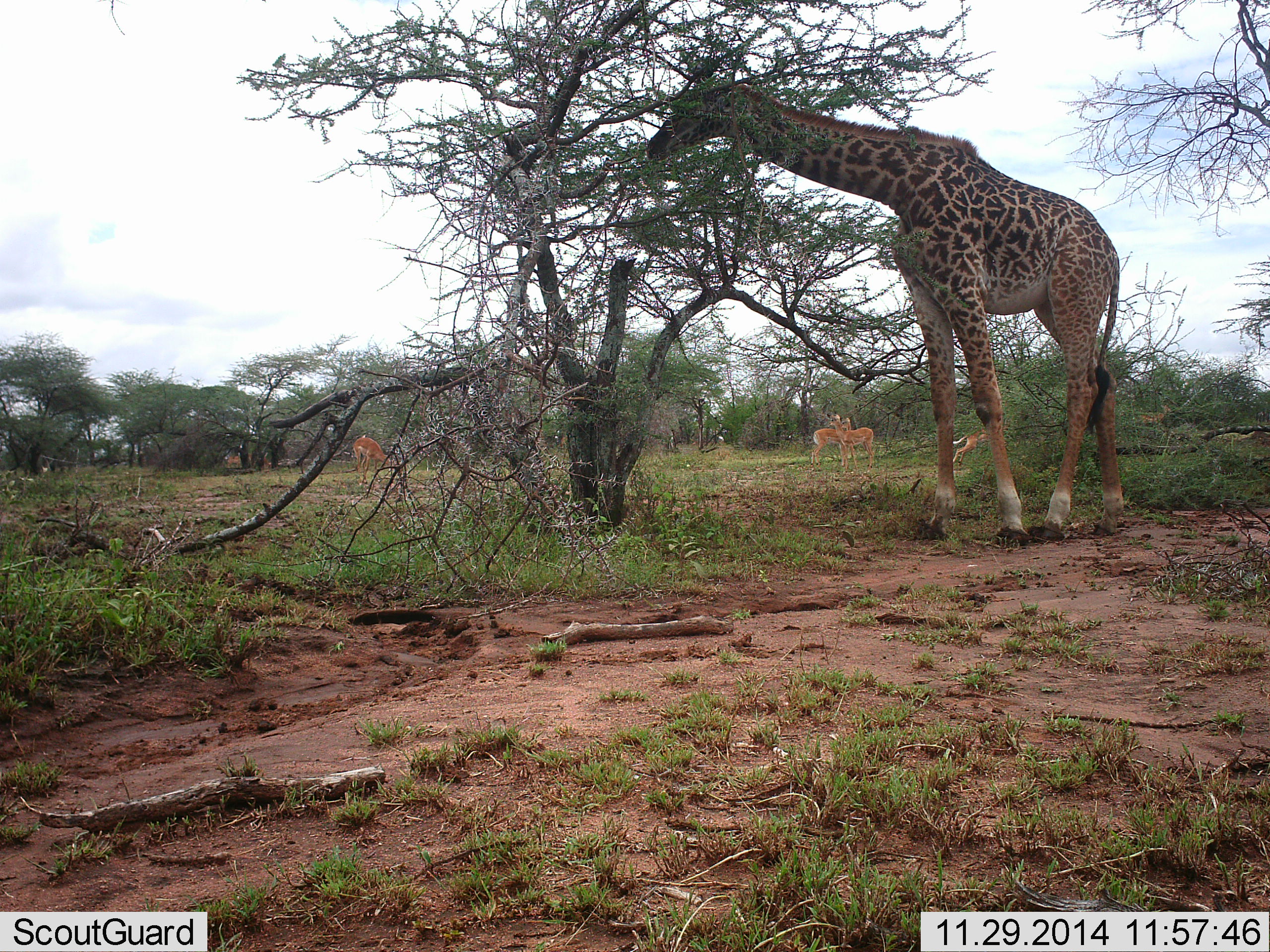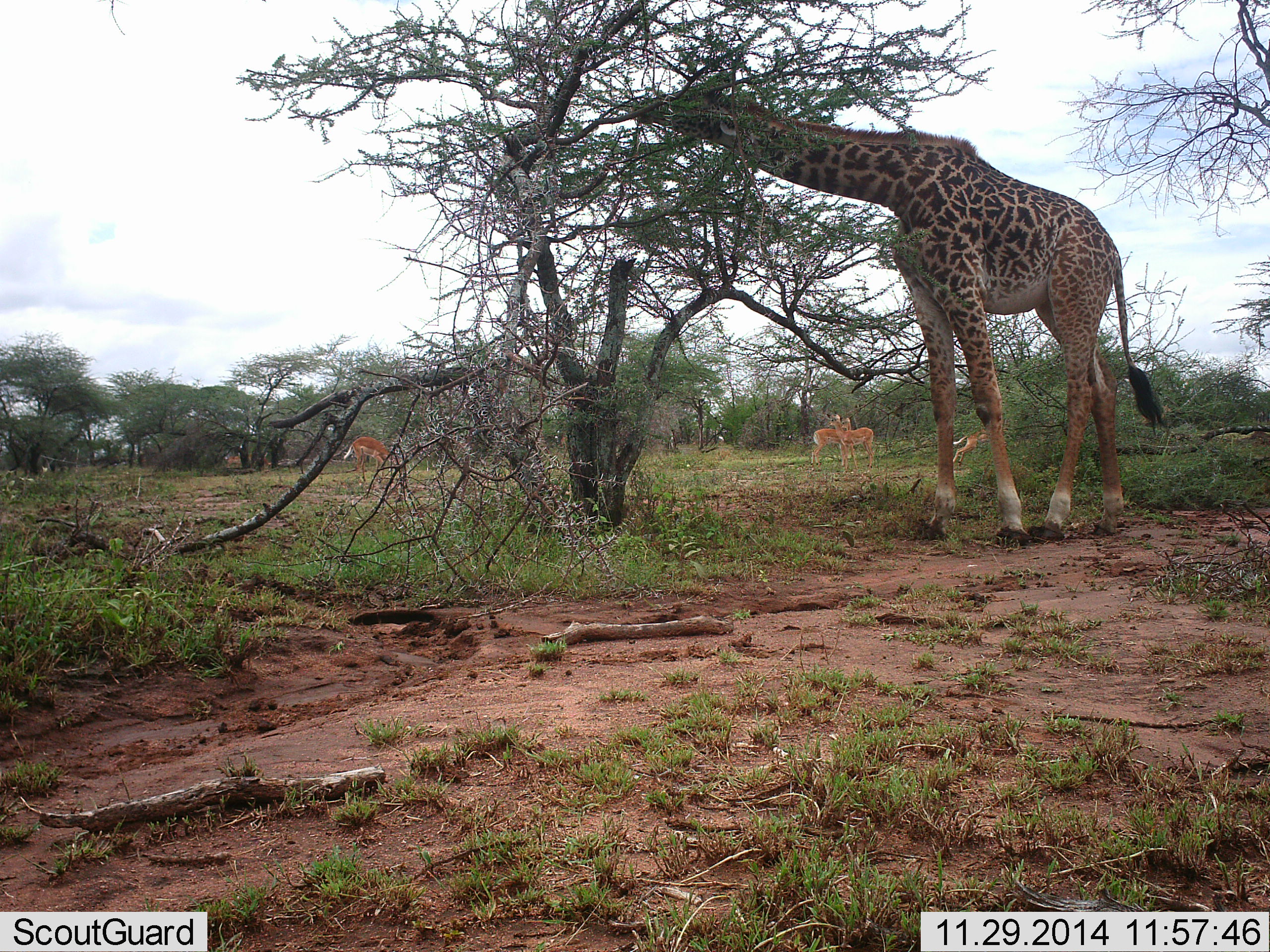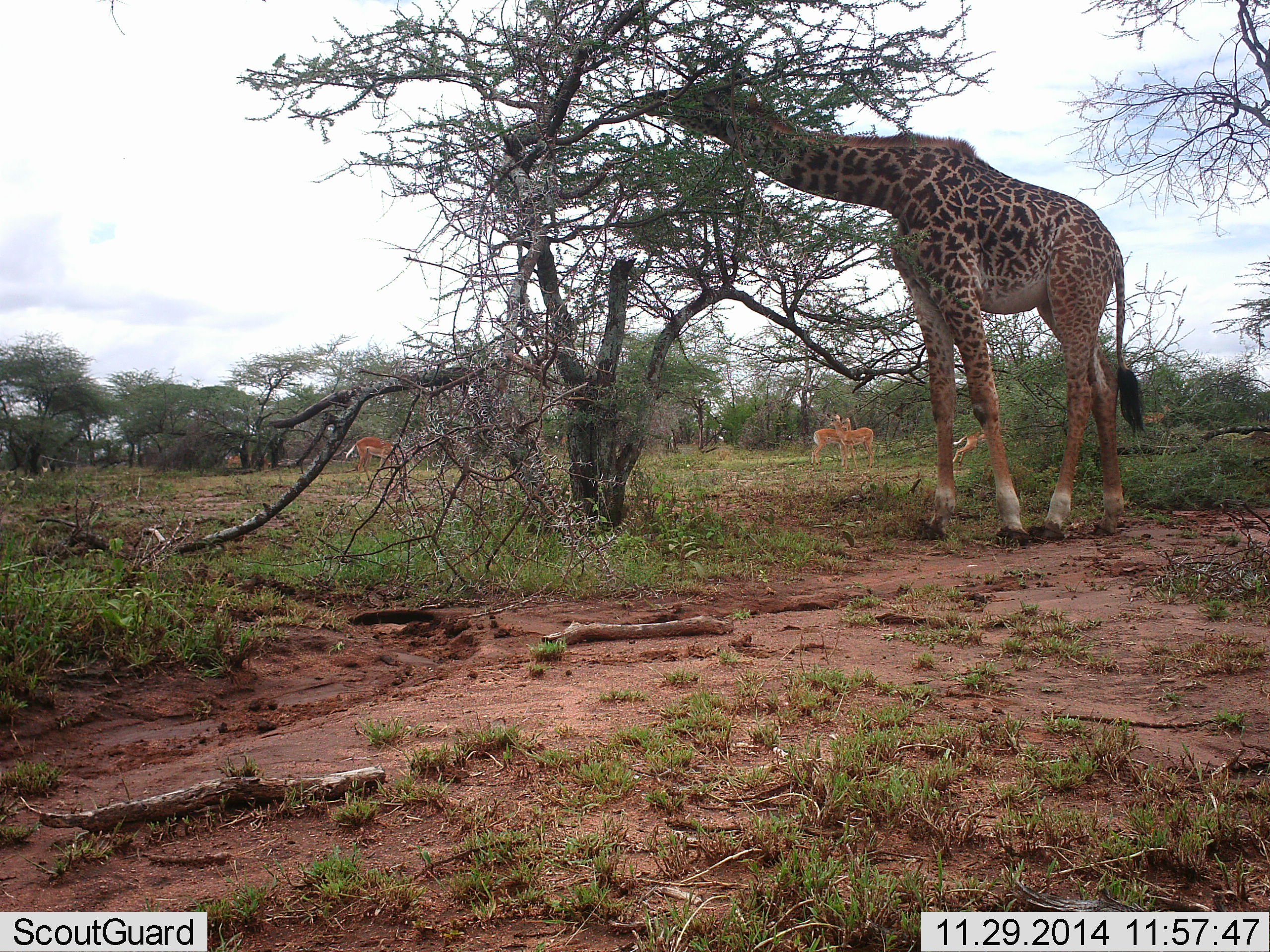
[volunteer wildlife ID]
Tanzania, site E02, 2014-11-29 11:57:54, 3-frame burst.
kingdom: Animalia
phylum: Chordata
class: Mammalia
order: Artiodactyla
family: Giraffidae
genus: Giraffa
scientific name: Giraffa camelopardalis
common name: giraffe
Giraffe (Giraffa camelopardalis), count 1. Behavior (volunteer vote fractions): standing 26%, resting 0%, moving 0%, interacting 0%. Young present (vote fraction): 0%. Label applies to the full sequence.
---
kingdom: Animalia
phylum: Chordata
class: Mammalia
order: Artiodactyla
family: Bovidae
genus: Aepyceros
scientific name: Aepyceros melampus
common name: impala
Impala (Aepyceros melampus), count 4. Behavior (volunteer vote fractions): standing 80%, resting 0%, moving 30%, interacting 0%. Young present (vote fraction): 0%. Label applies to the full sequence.